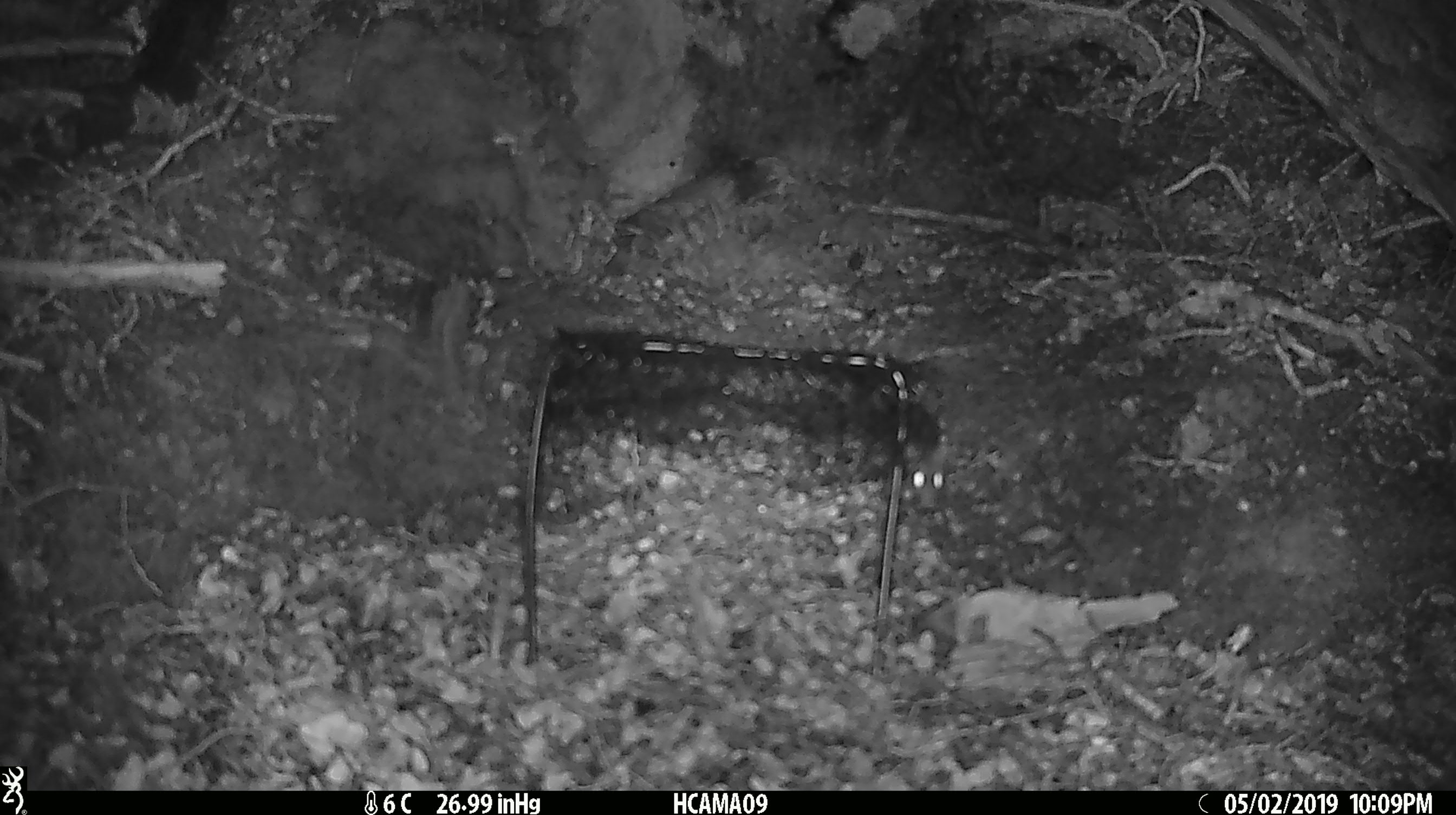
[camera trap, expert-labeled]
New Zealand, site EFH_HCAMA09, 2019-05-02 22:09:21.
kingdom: Animalia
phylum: Chordata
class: Mammalia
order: Rodentia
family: Muridae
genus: Rattus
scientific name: Rattus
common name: rat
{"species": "rat (Rattus)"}